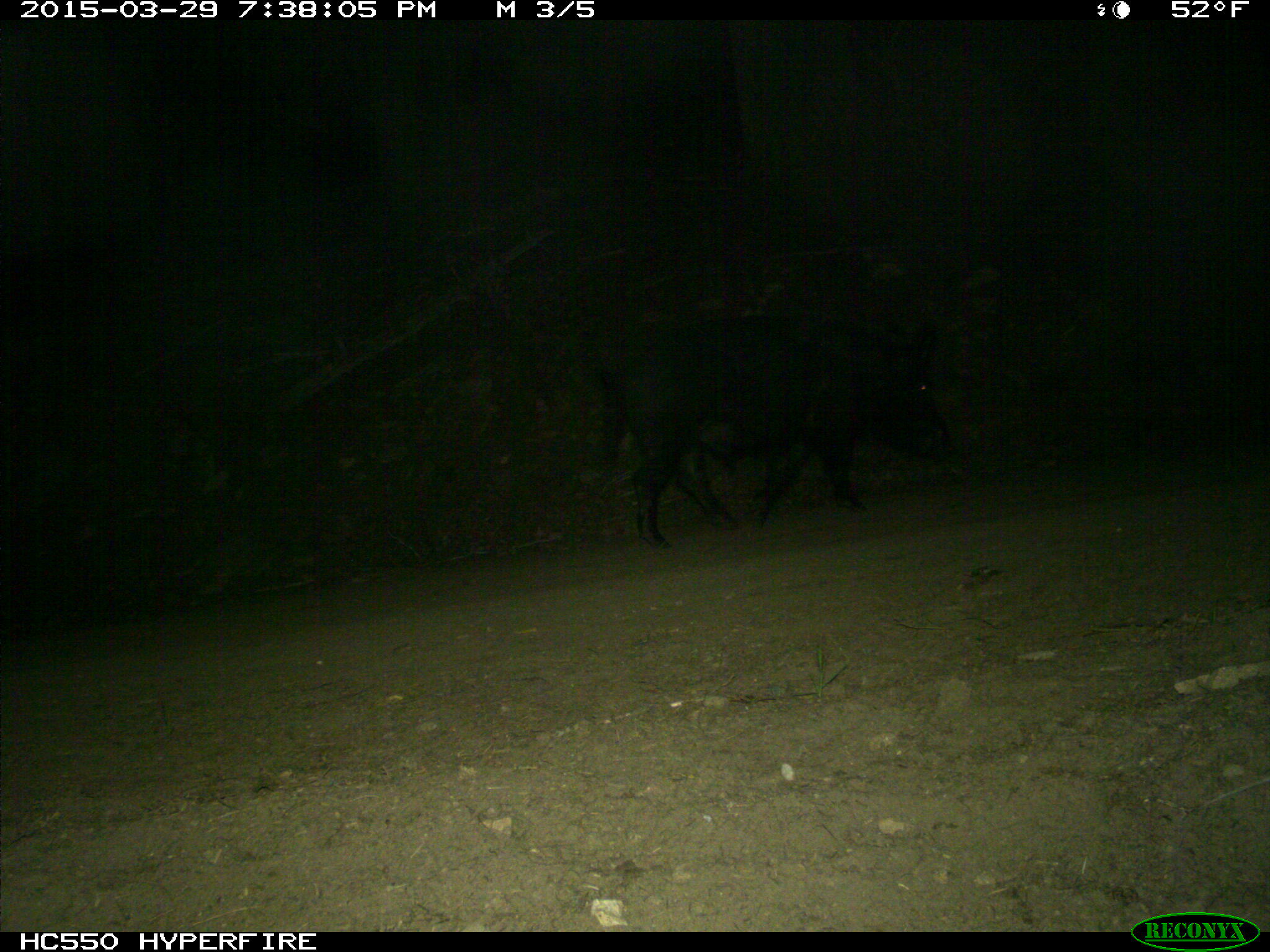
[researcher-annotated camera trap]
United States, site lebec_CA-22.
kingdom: Animalia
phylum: Chordata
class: Mammalia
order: Artiodactyla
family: Suidae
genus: Sus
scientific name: Sus scrofa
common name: wild boar